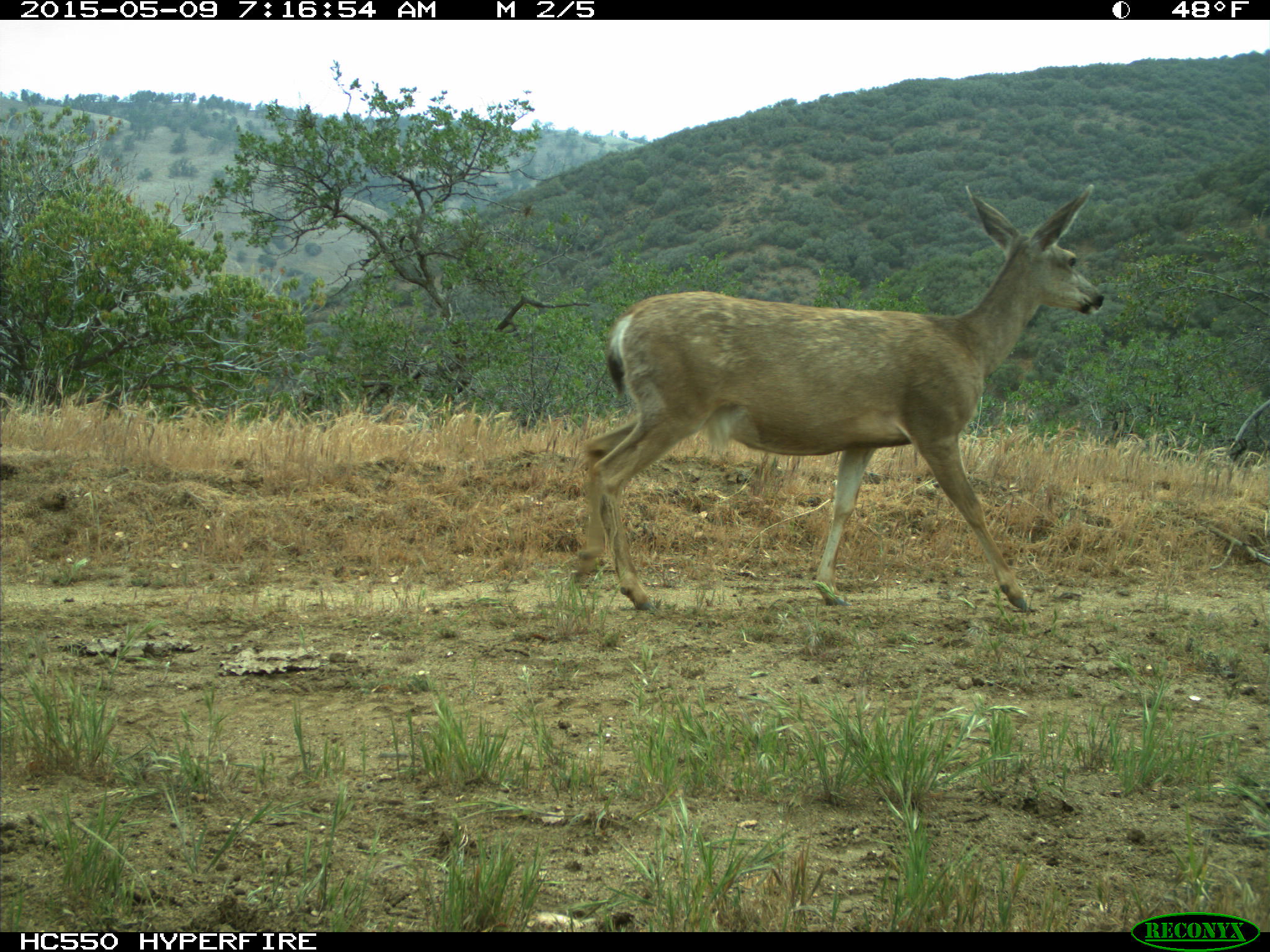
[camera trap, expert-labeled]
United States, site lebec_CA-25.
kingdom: Animalia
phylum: Chordata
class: Mammalia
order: Artiodactyla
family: Cervidae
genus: Odocoileus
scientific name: Odocoileus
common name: deer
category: unidentified deer